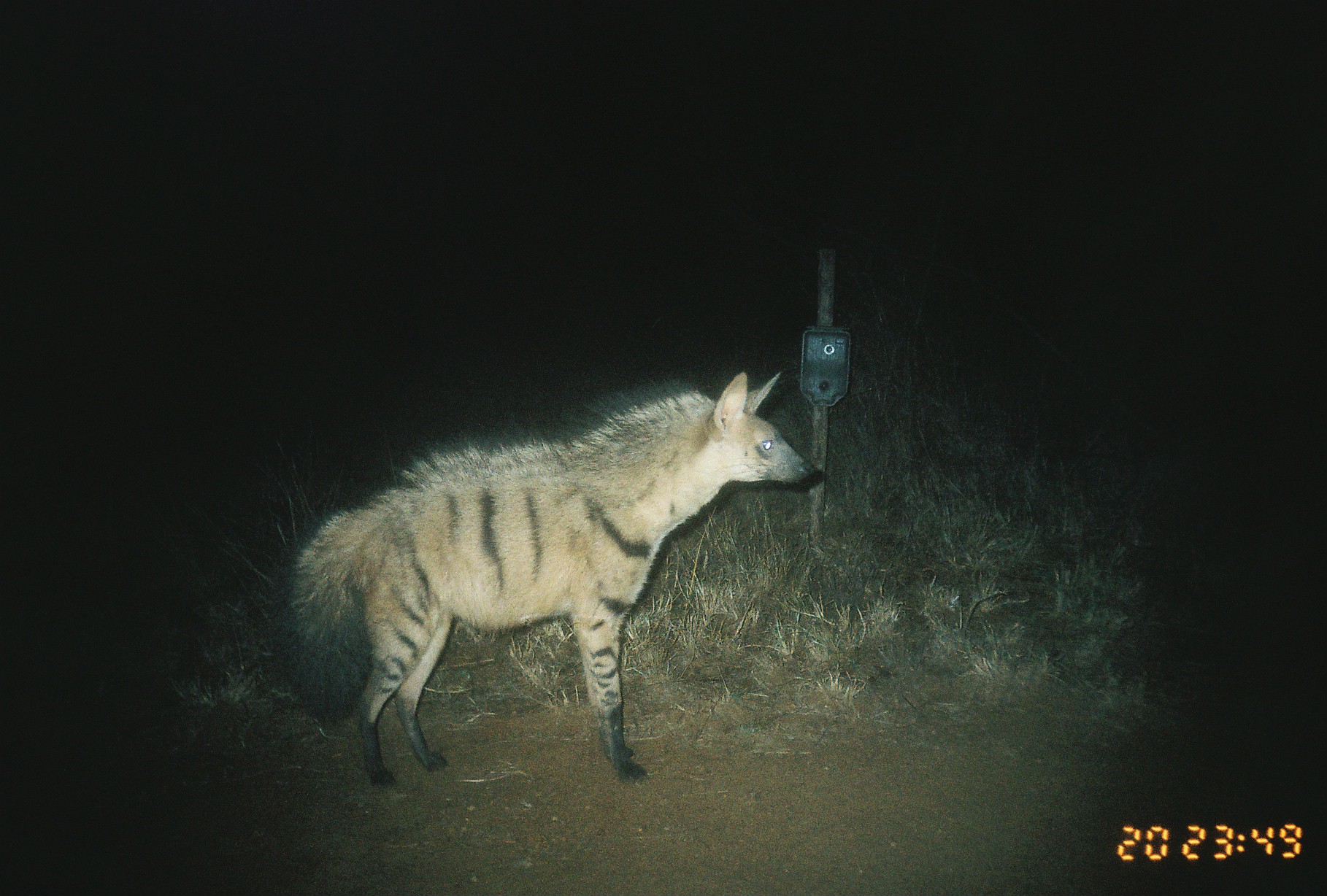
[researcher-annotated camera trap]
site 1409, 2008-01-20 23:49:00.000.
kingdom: Animalia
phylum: Chordata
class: Mammalia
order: Carnivora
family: Hyaenidae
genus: Proteles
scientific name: Proteles cristatus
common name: aardwolf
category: proteles cristata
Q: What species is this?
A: Proteles cristata (aardwolf) (Proteles cristatus).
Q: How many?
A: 1.